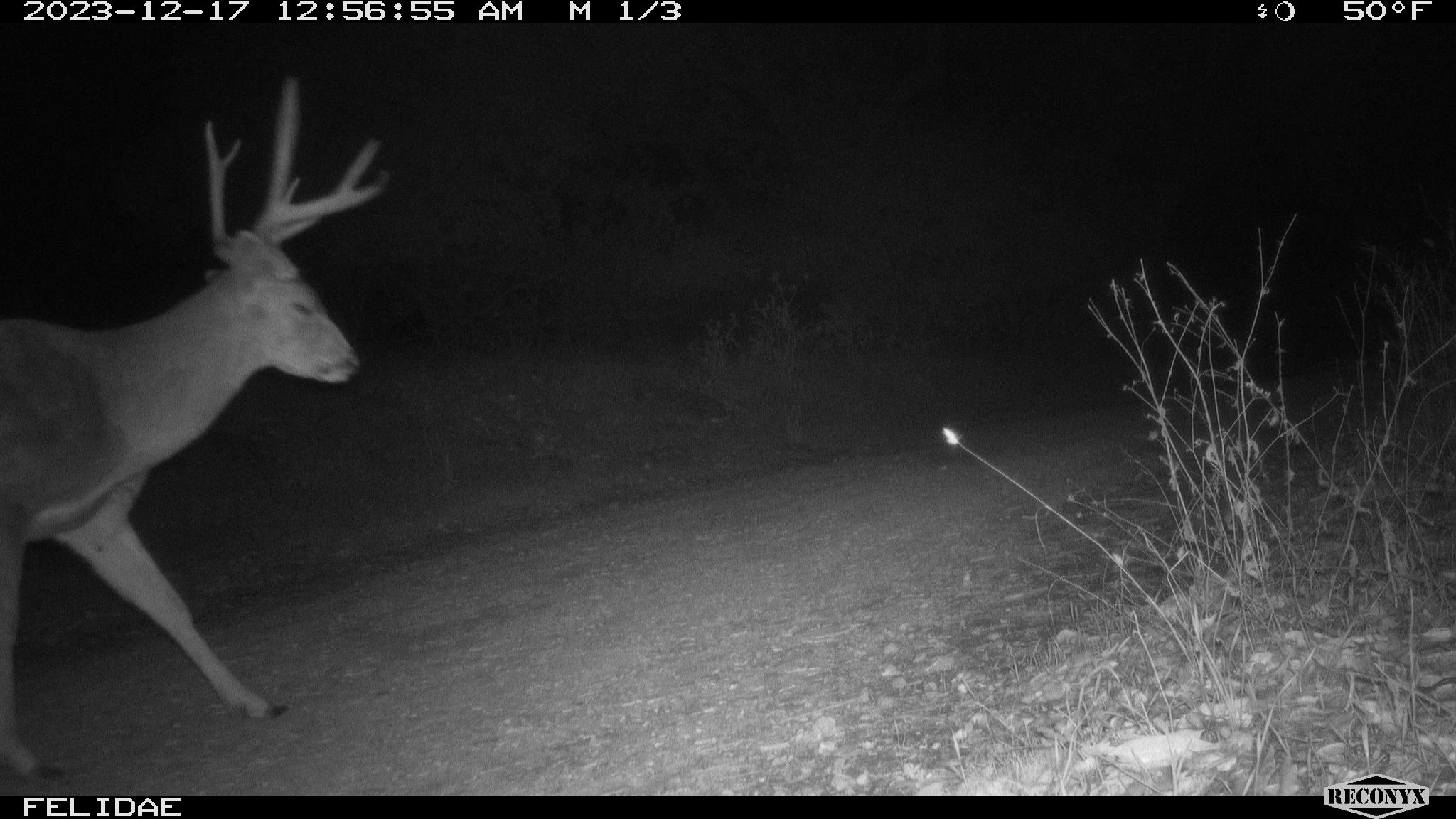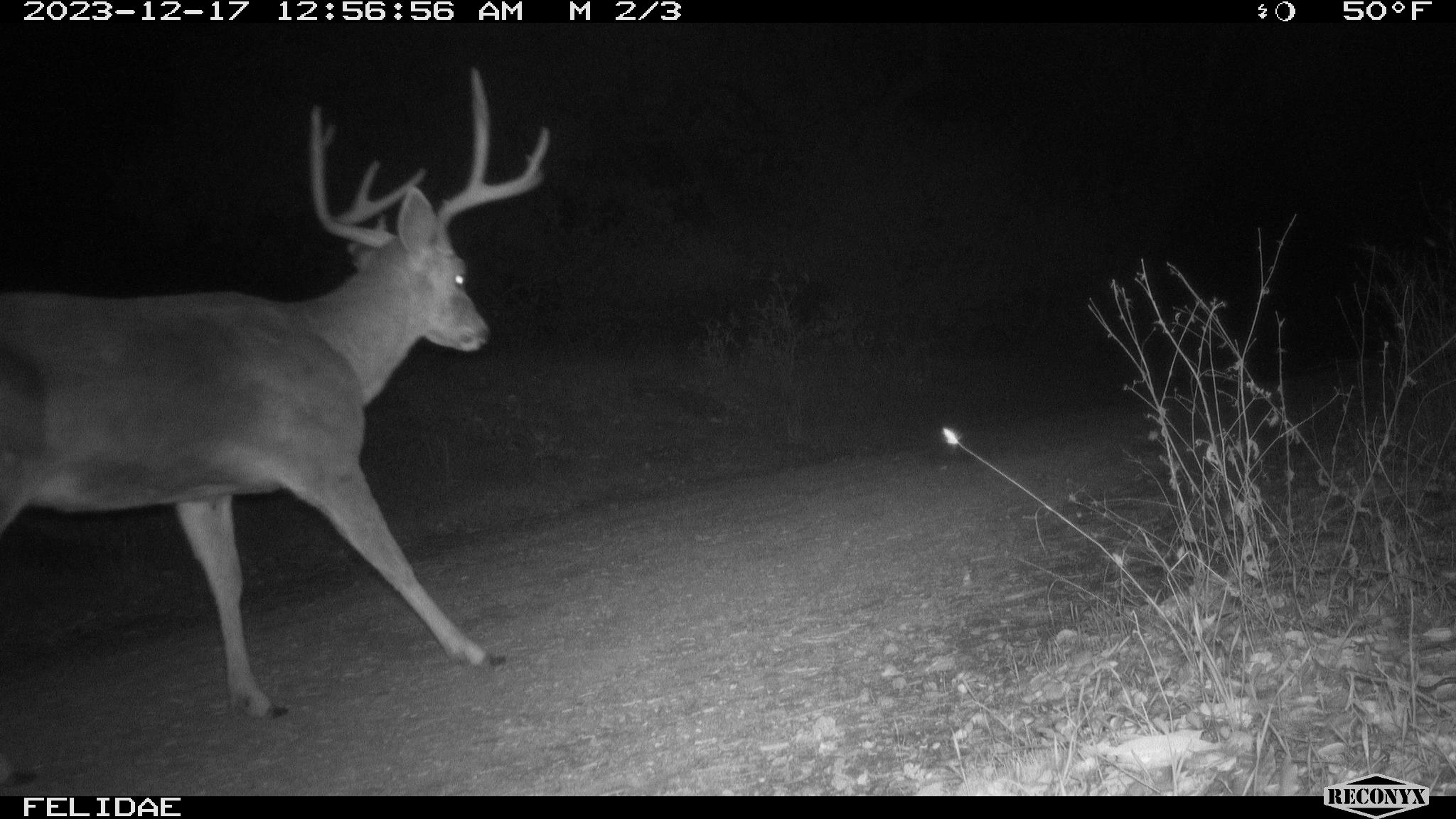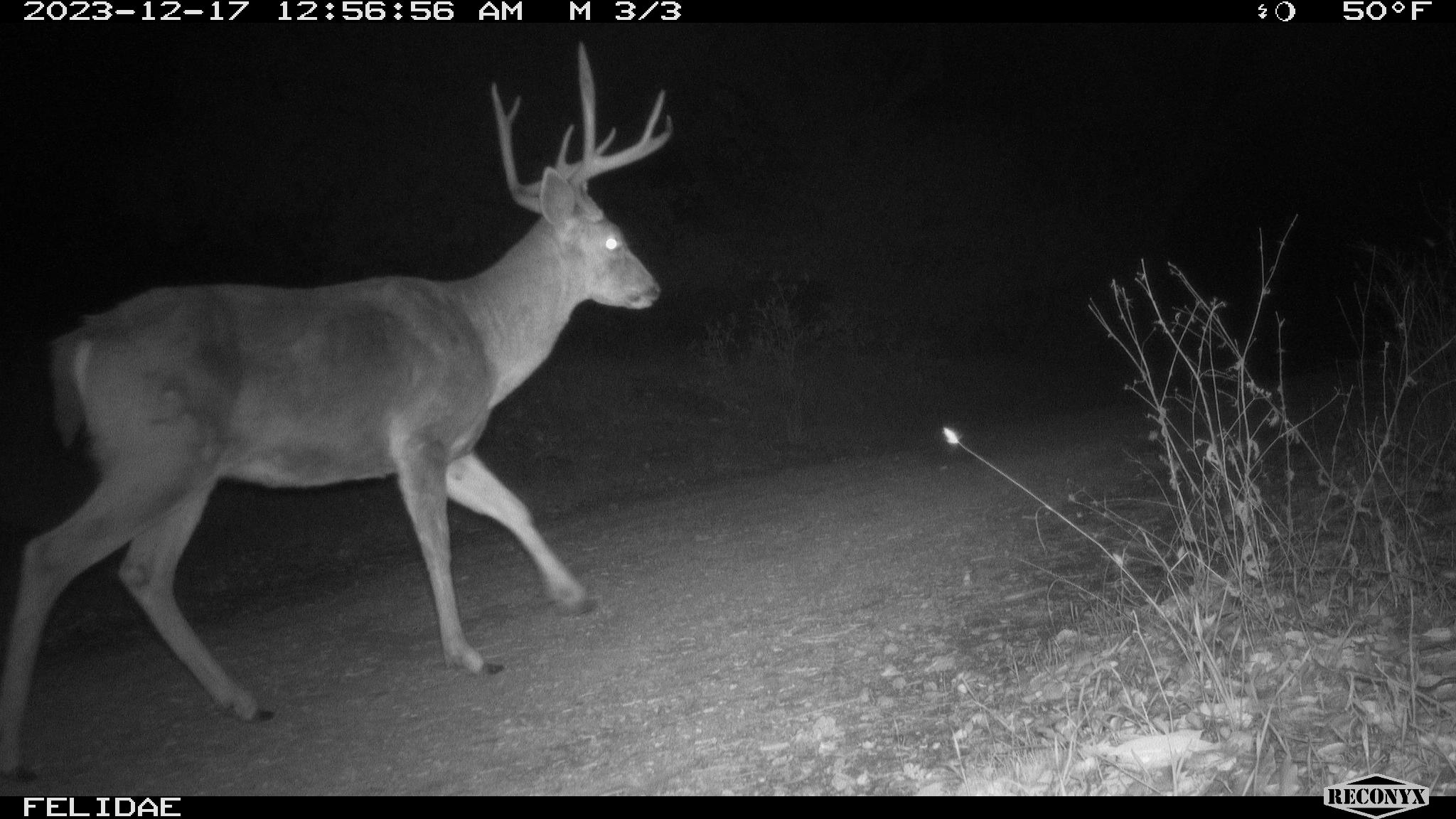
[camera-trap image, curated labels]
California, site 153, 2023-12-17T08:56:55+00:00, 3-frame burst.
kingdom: Animalia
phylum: Chordata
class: Mammalia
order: Artiodactyla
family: Cervidae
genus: Odocoileus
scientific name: Odocoileus hemionus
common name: mule deer